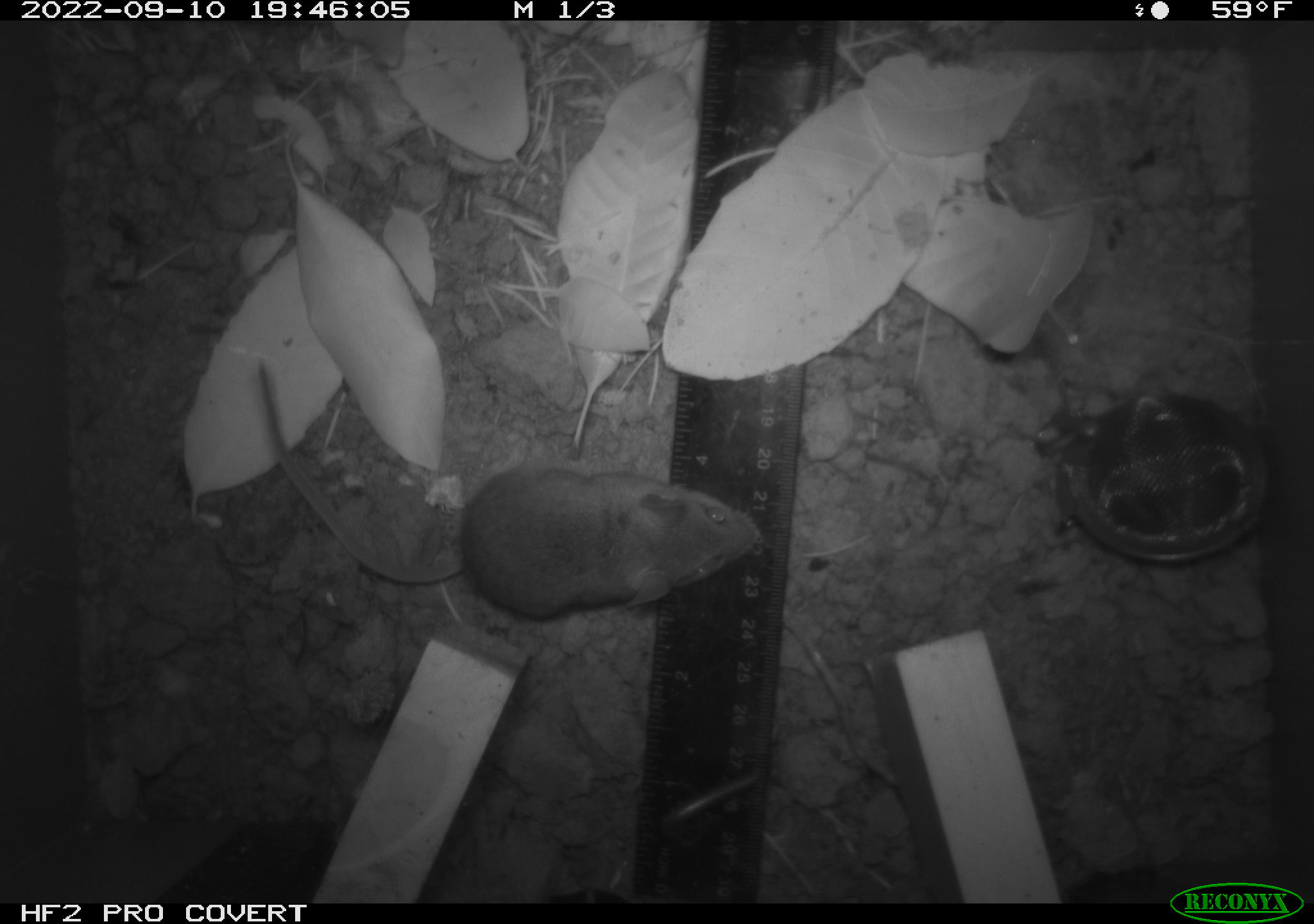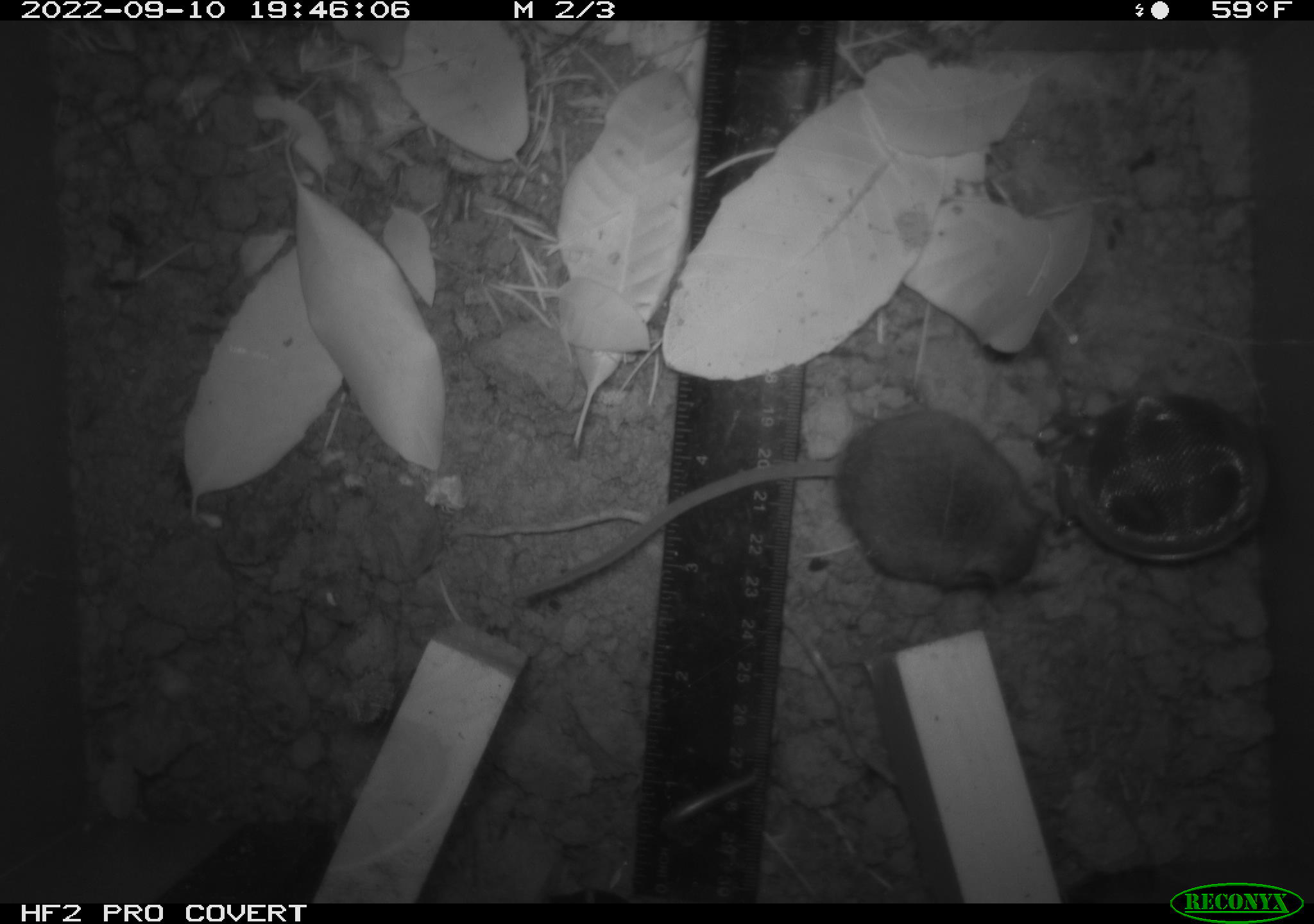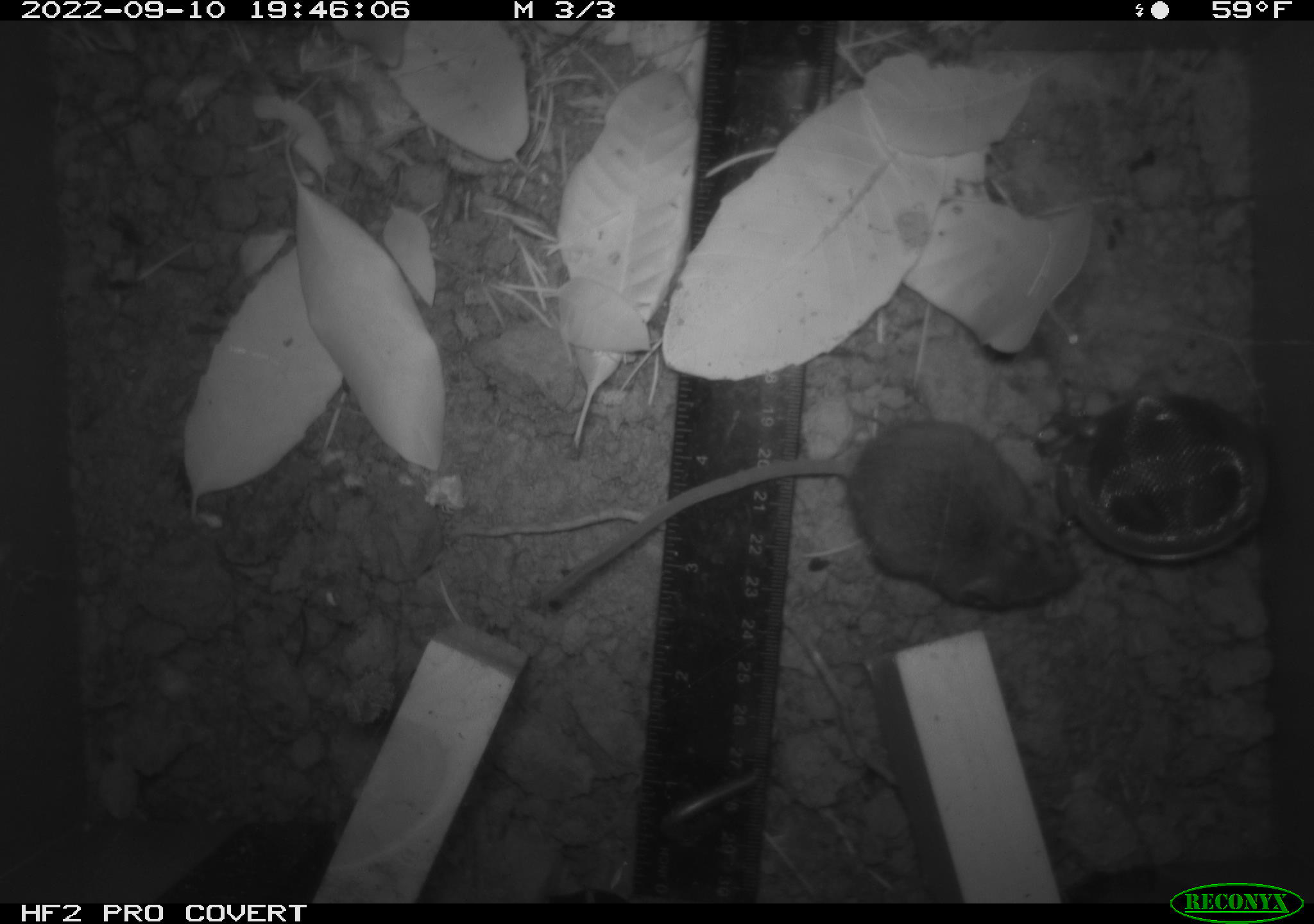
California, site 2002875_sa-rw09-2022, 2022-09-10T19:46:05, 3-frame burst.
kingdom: Animalia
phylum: Chordata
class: Mammalia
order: Rodentia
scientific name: Rodentia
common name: rodent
Rodent (Rodentia).